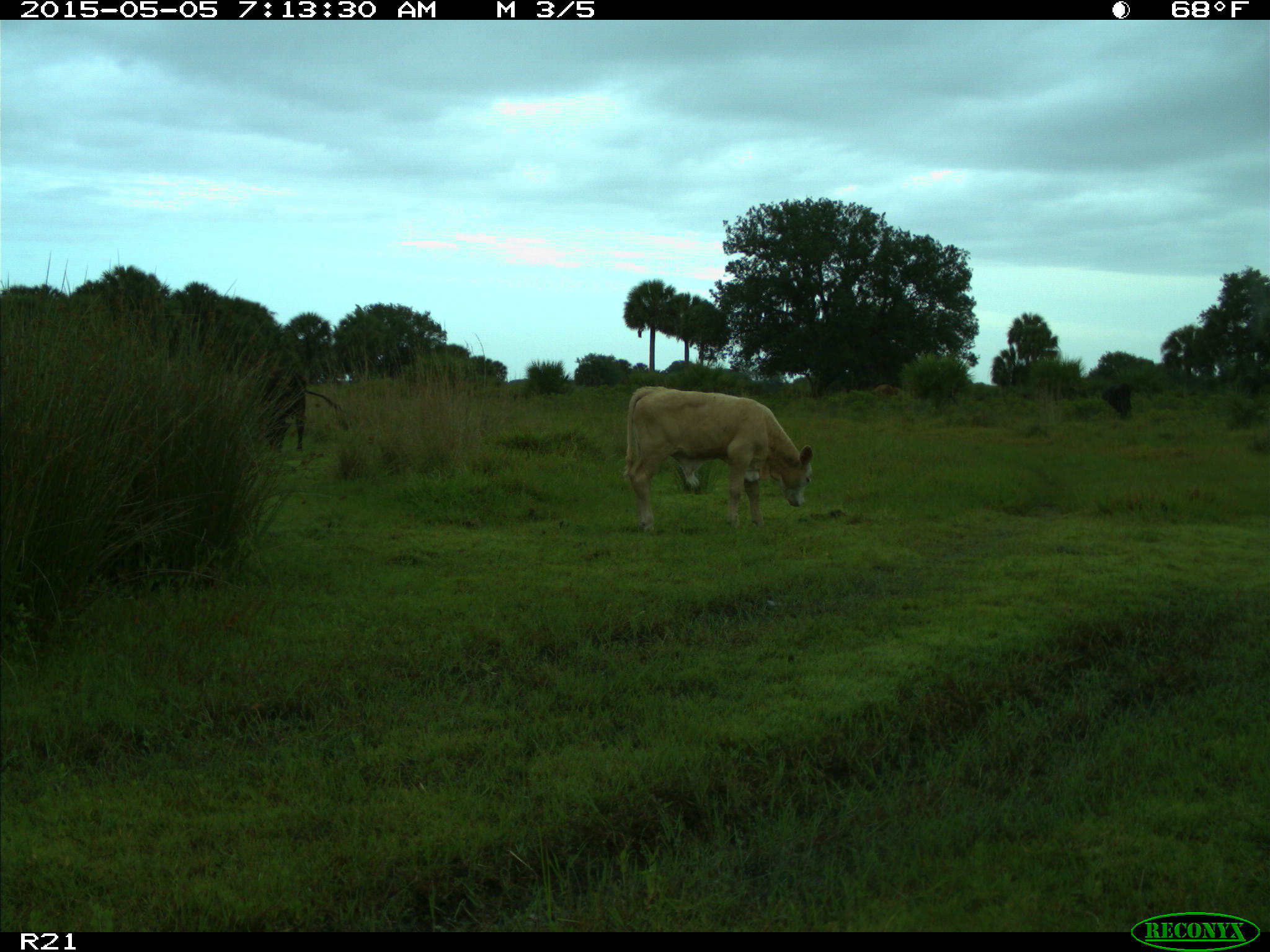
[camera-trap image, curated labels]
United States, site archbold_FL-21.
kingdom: Animalia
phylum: Chordata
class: Mammalia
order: Artiodactyla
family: Bovidae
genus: Bos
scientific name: Bos taurus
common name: domestic cow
Bos taurus (domestic cow).